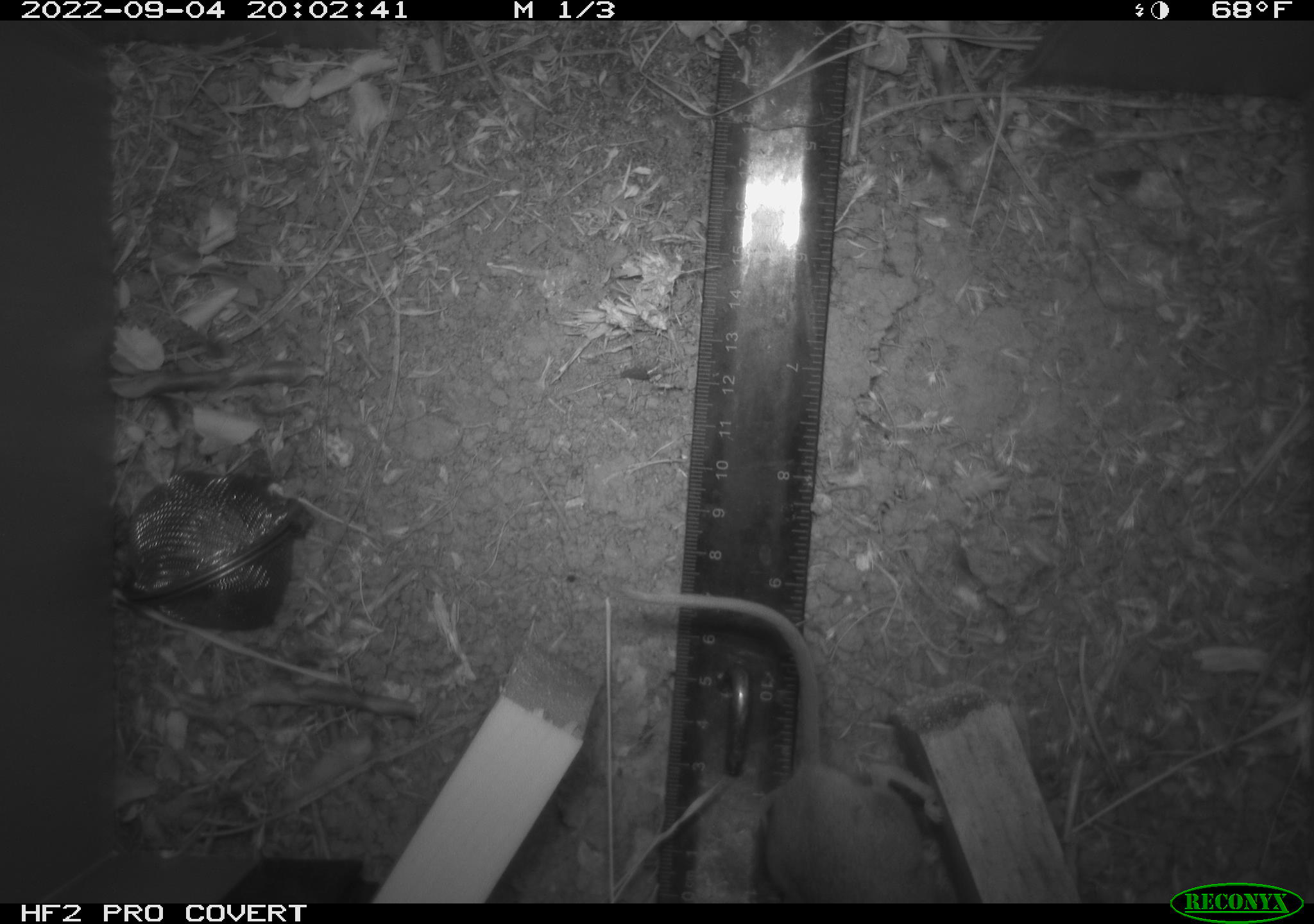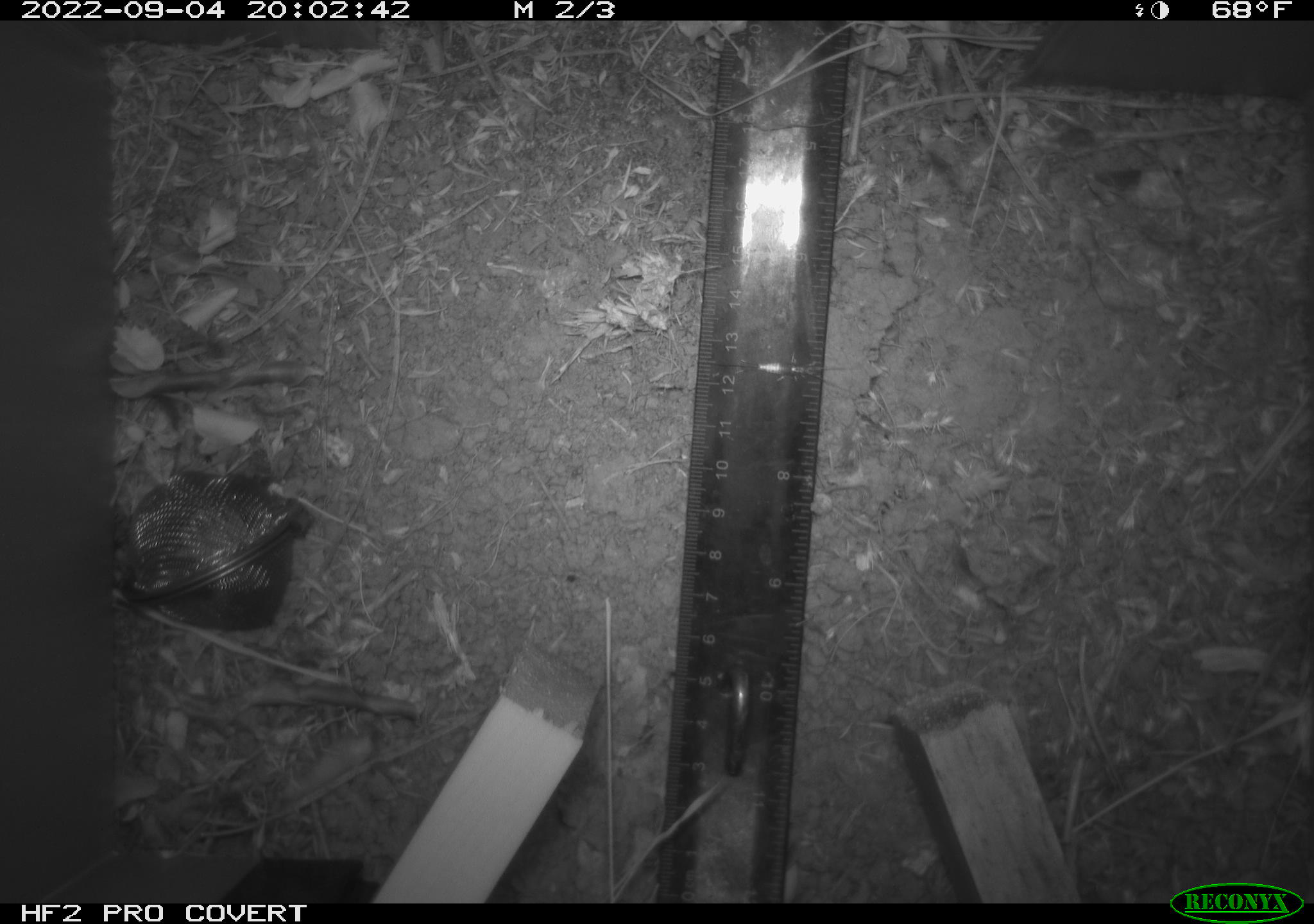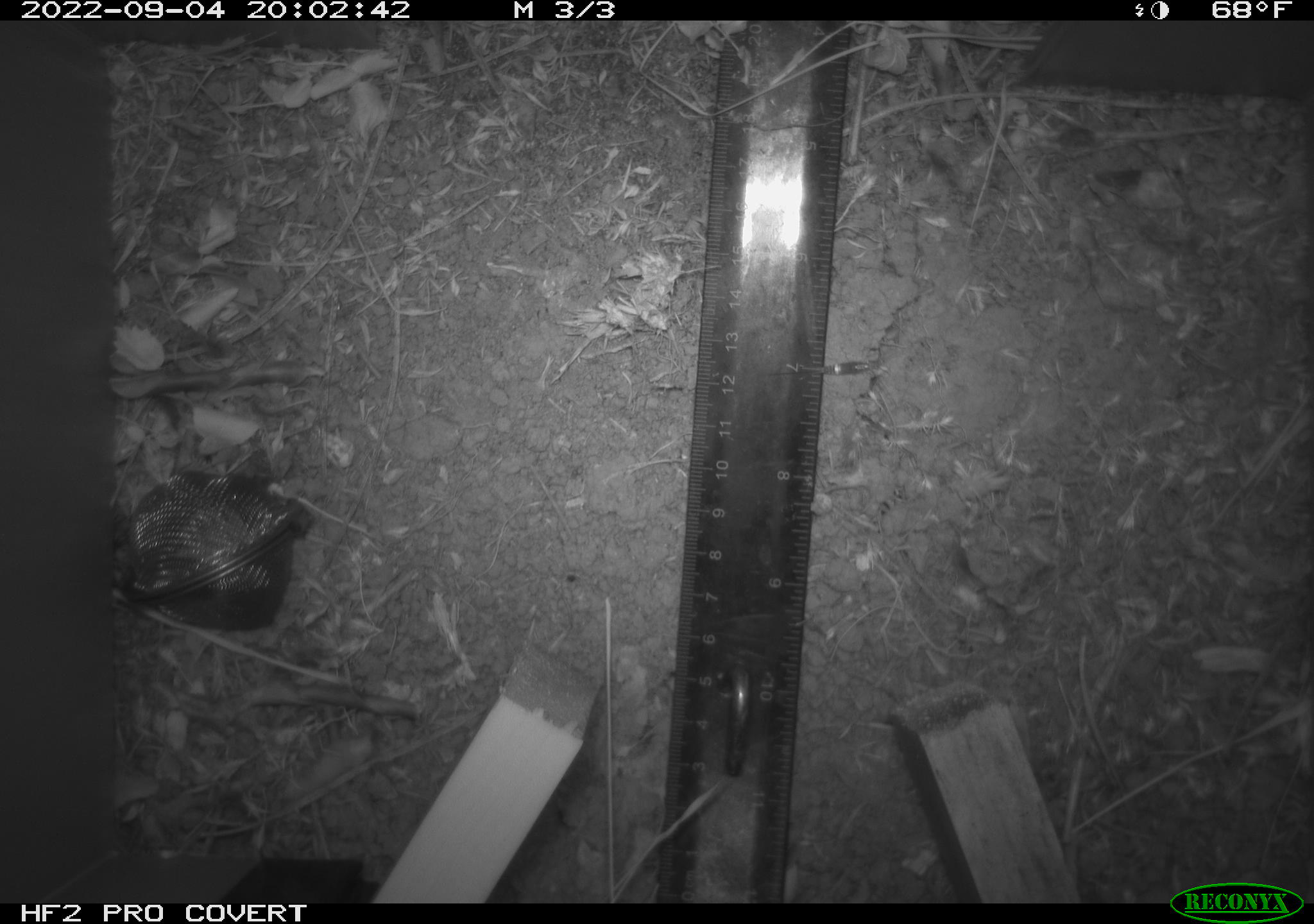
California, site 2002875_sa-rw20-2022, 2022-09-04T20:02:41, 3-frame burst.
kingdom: Animalia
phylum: Chordata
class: Mammalia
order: Rodentia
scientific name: Rodentia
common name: mouse species